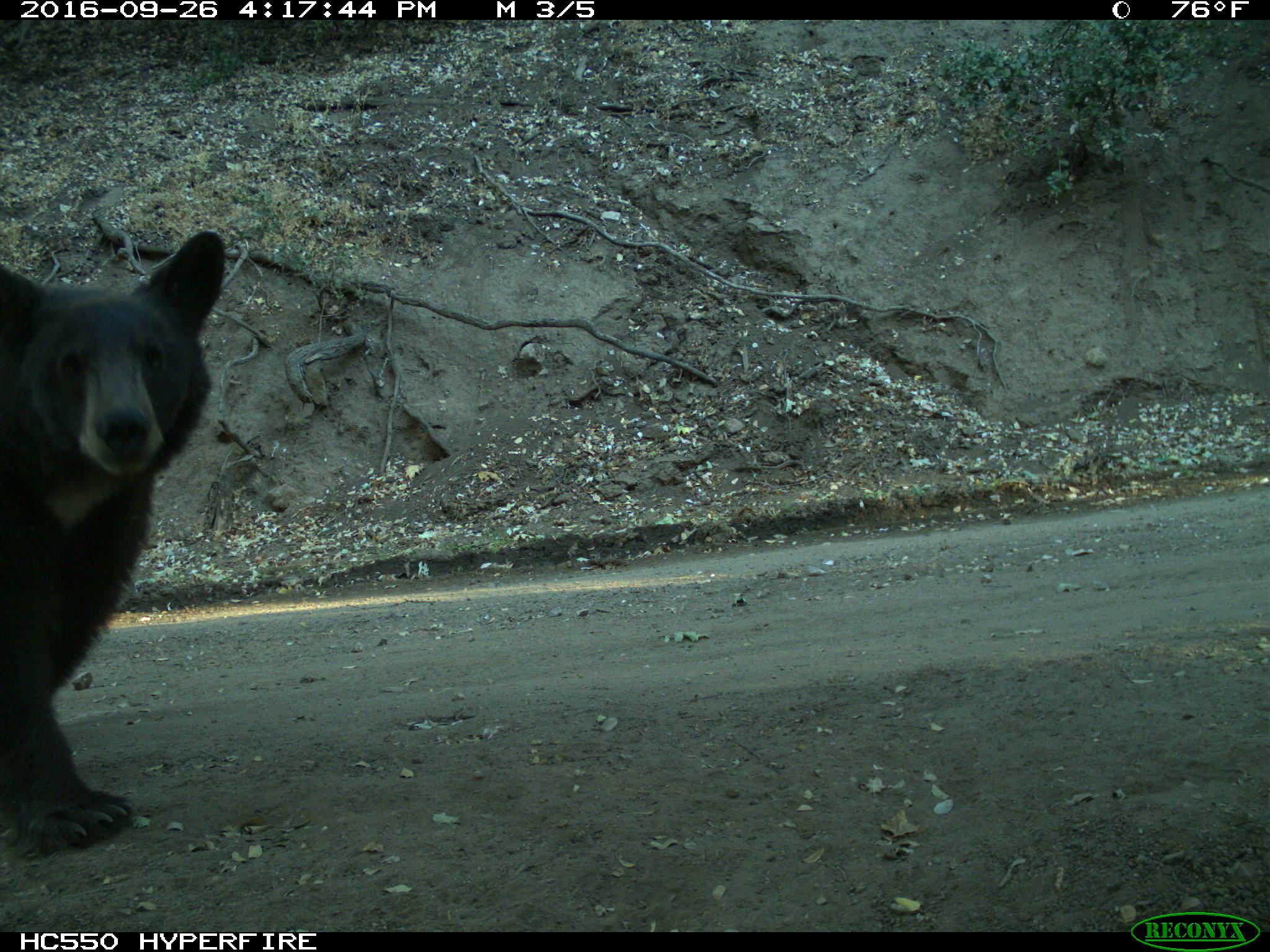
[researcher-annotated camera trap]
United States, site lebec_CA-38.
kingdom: Animalia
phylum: Chordata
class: Mammalia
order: Carnivora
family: Ursidae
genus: Ursus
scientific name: Ursus americanus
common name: american black bear